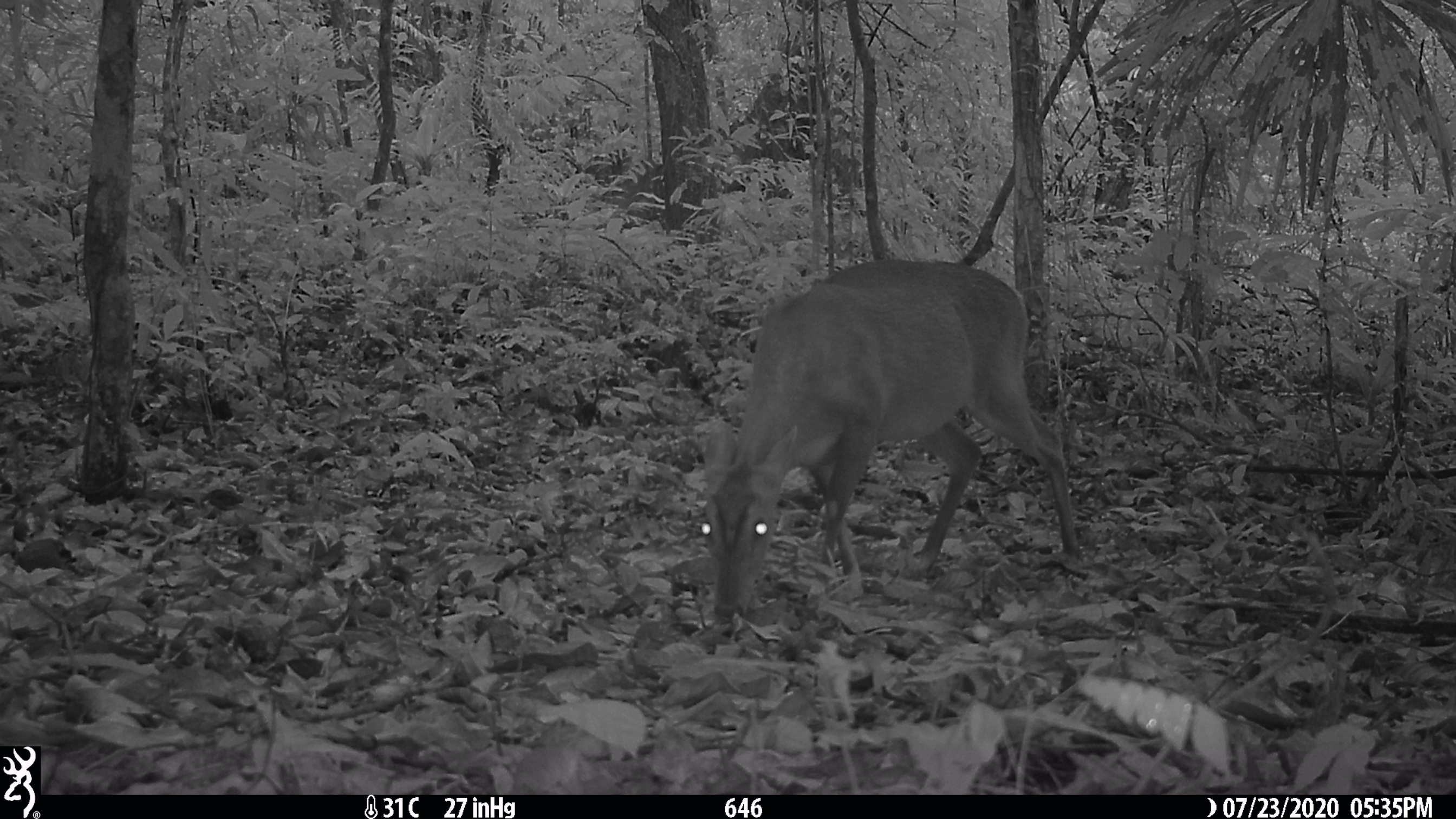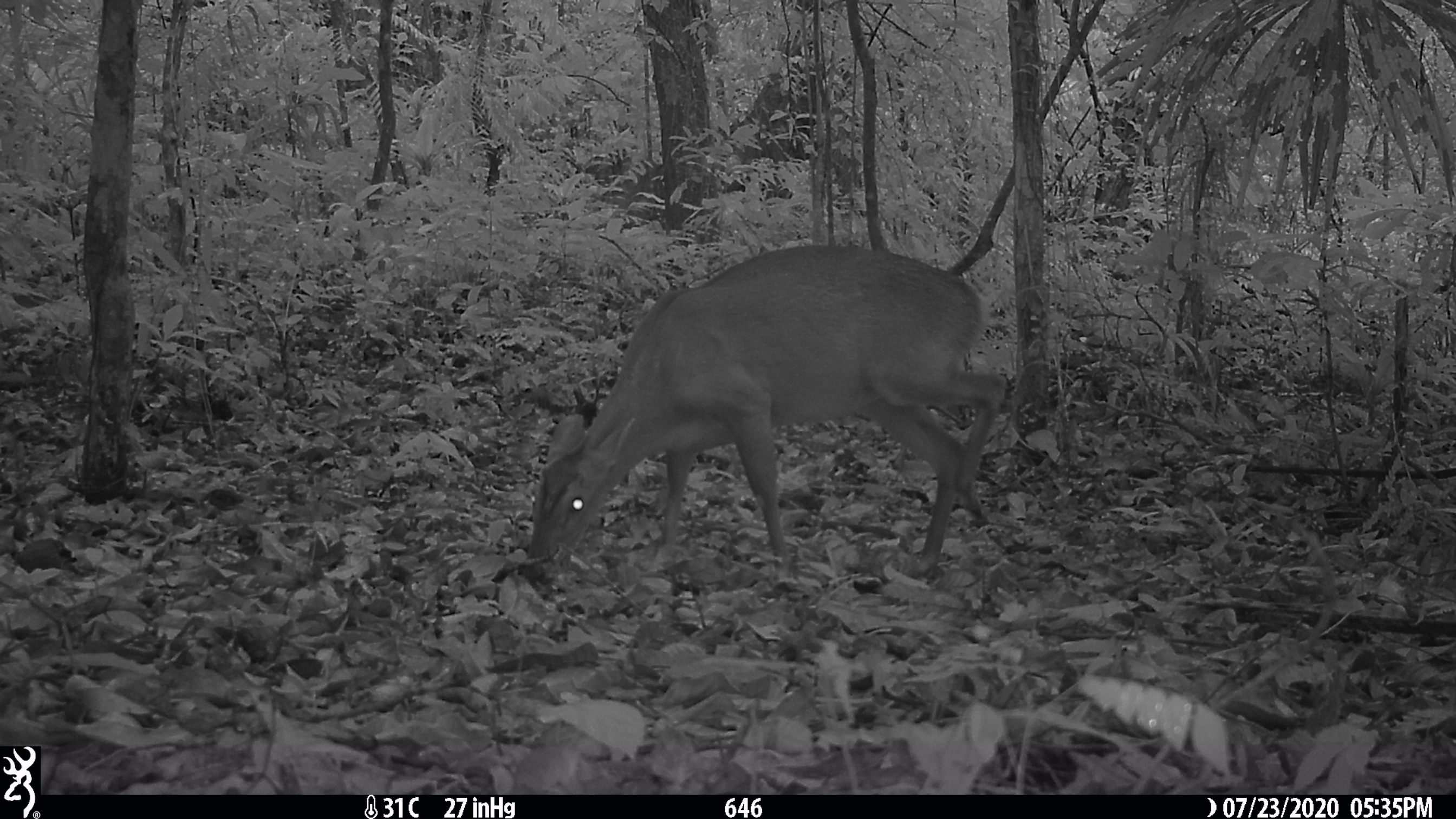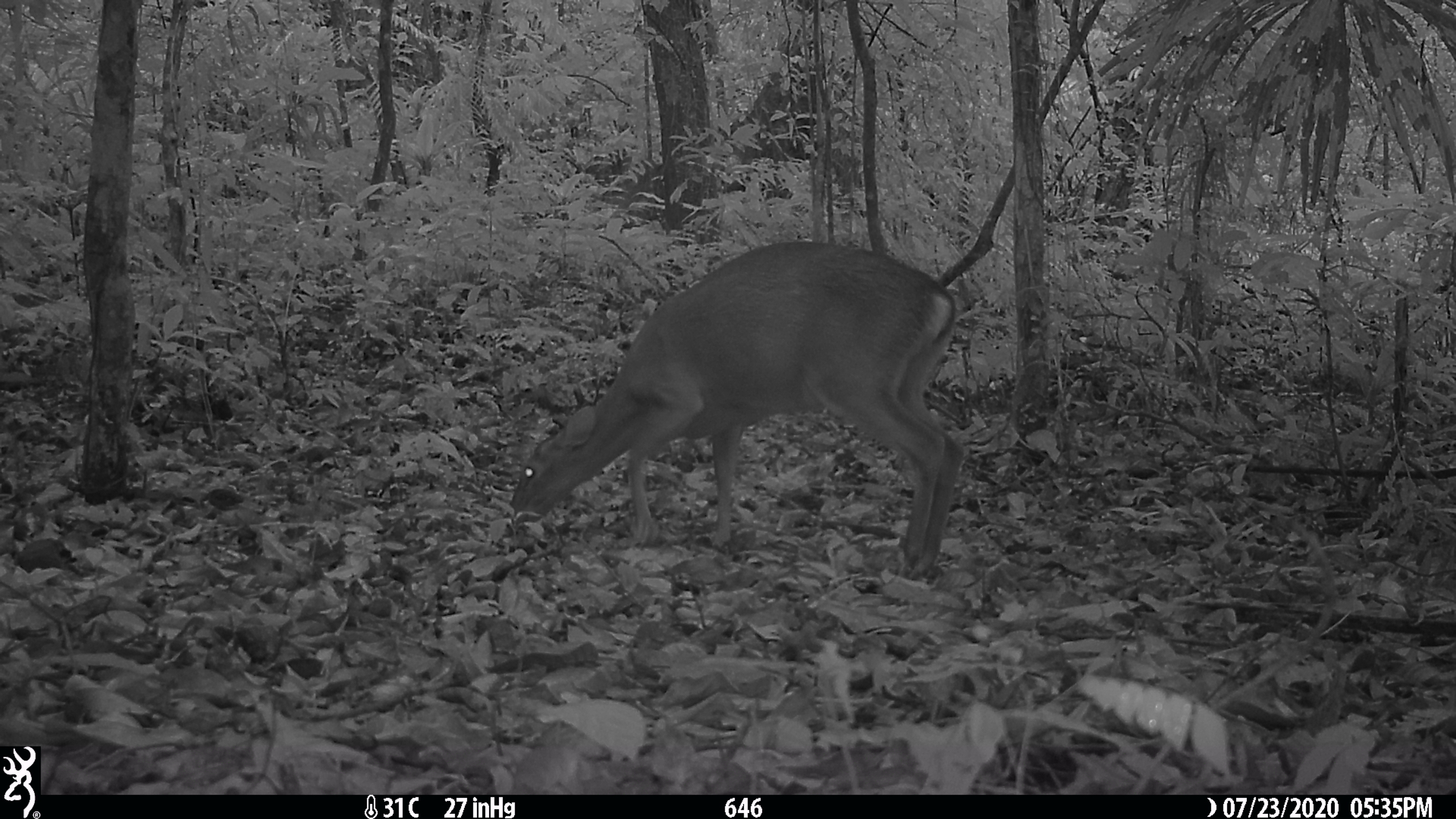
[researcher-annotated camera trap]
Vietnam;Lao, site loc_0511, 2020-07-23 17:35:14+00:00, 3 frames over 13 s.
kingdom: Animalia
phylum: Chordata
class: Mammalia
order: Artiodactyla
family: Cervidae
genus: Muntiacus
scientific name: Muntiacus vuquangensis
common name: large-antlered muntjac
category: large antlered muntjac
Large antlered muntjac (large-antlered muntjac) (Muntiacus vuquangensis). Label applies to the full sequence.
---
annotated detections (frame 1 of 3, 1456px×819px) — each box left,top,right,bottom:
large antlered muntjac: 695,258,1080,620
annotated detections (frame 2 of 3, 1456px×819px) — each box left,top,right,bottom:
large antlered muntjac: 515,243,1007,587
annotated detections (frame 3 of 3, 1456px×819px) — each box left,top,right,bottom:
large antlered muntjac: 503,239,964,579